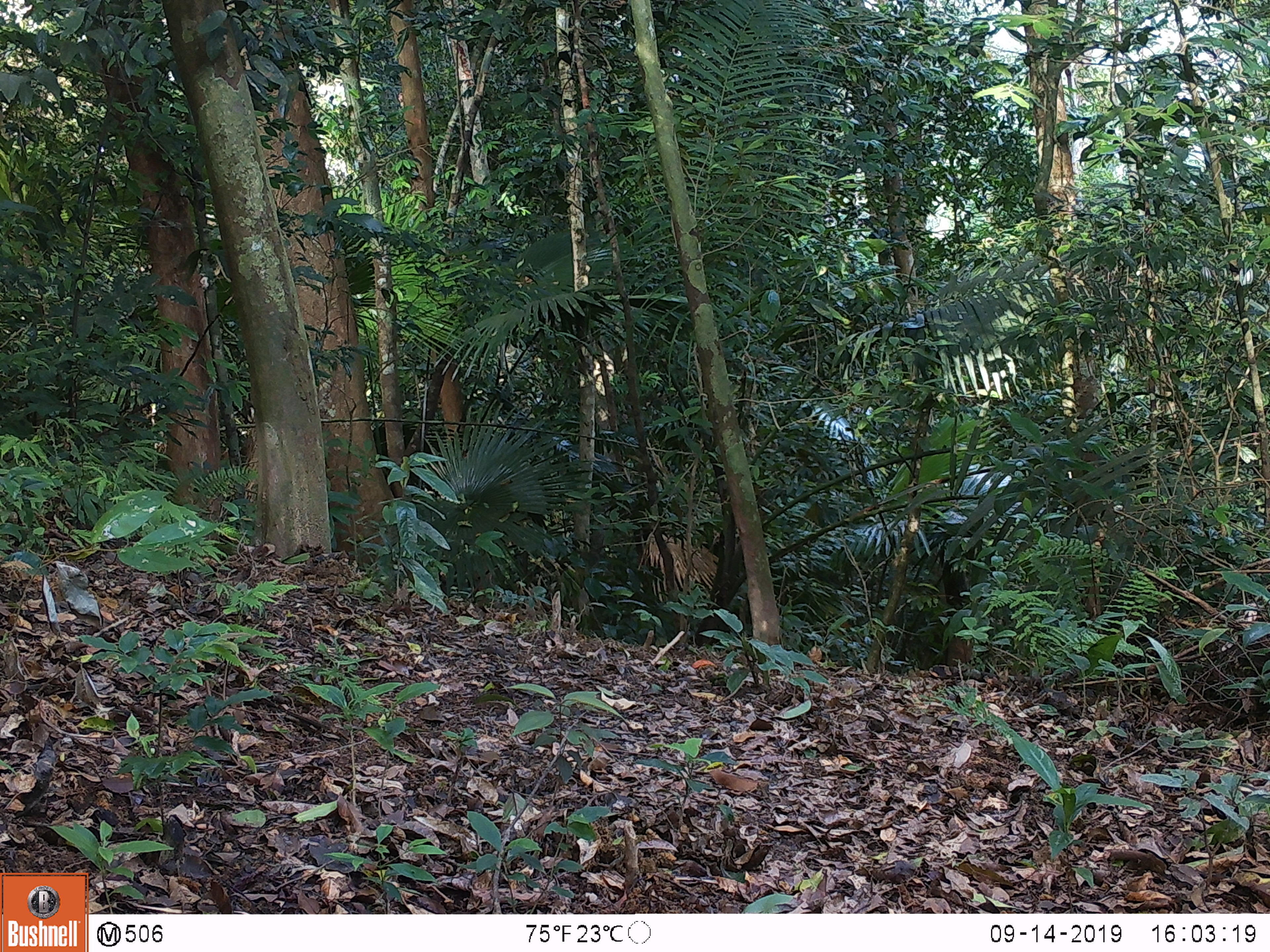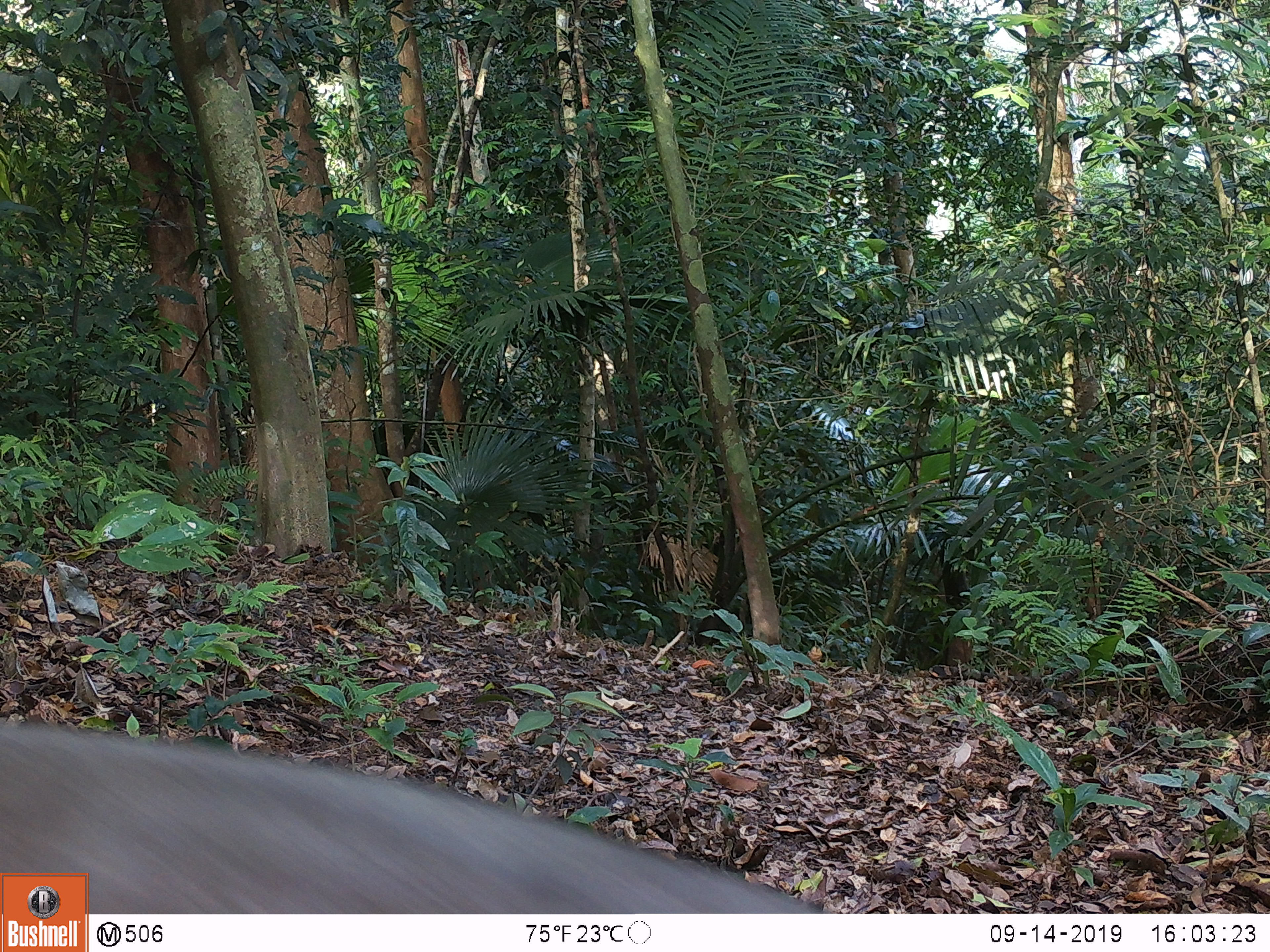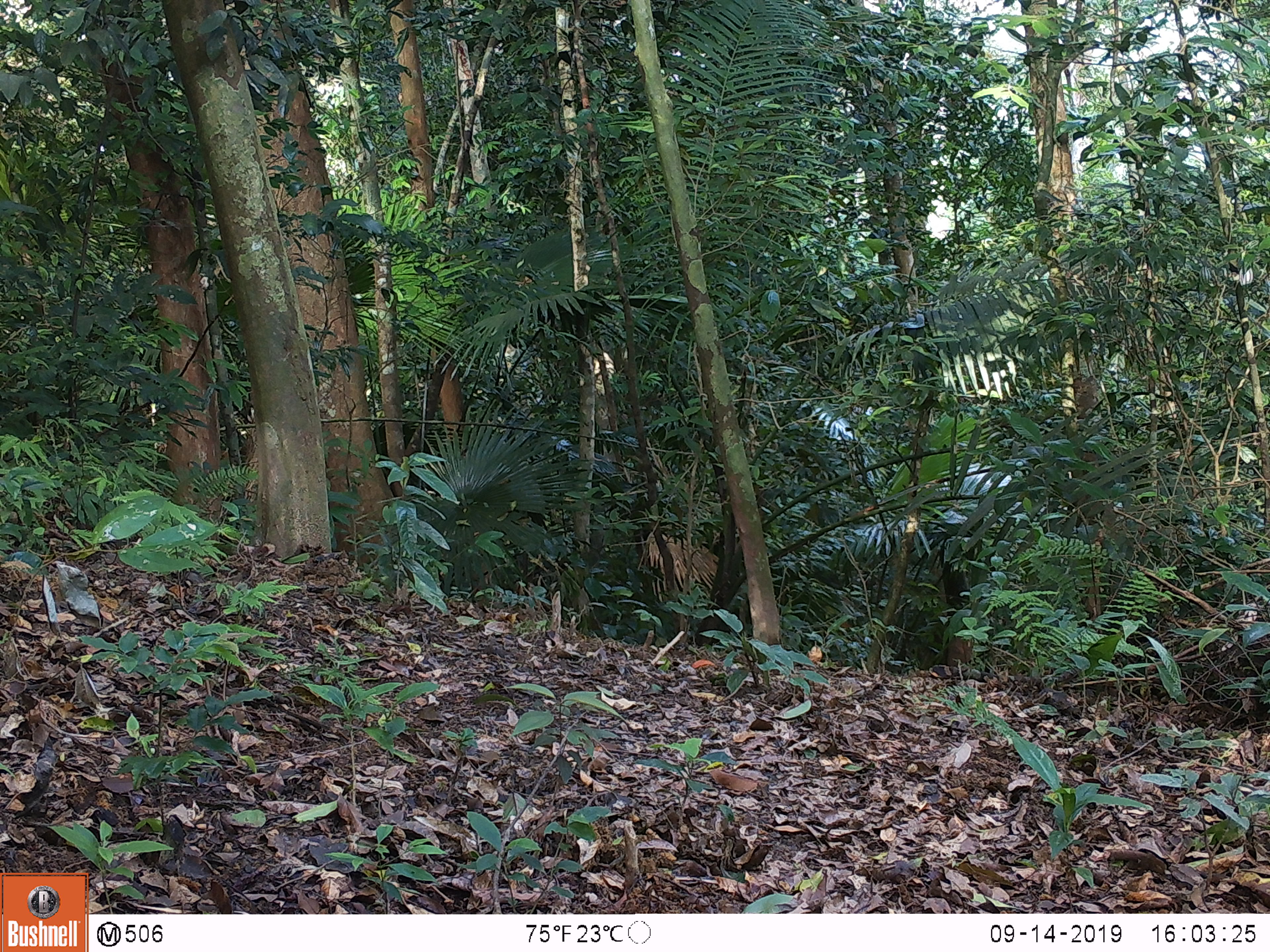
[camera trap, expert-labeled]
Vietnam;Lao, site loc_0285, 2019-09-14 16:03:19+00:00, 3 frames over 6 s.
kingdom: Animalia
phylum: Chordata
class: Mammalia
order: Primates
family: Cercopithecidae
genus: Macaca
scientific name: Macaca nemestrina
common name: pig-tailed macaque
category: pig tailed macaque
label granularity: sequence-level